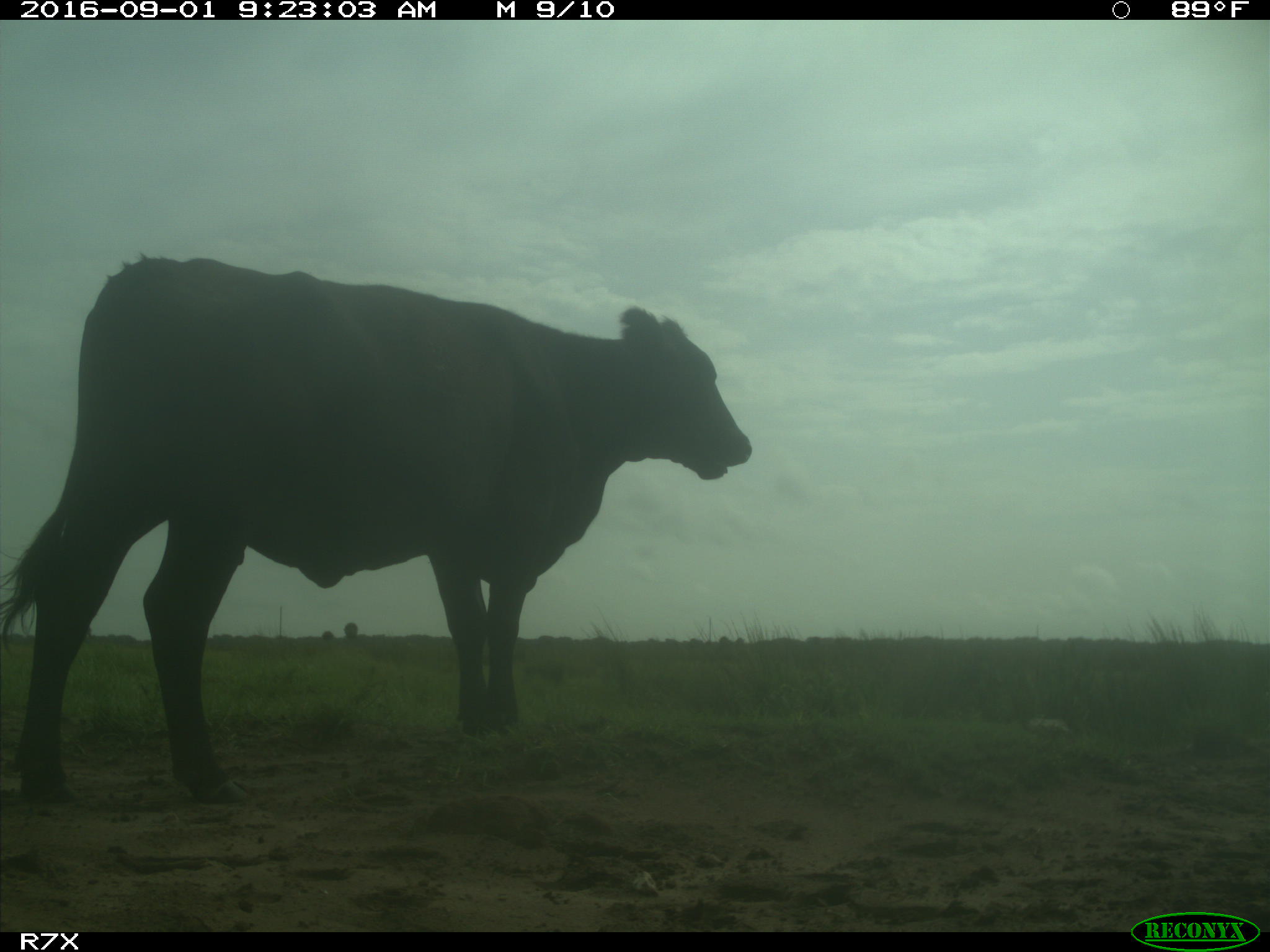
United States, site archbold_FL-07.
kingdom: Animalia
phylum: Chordata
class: Mammalia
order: Artiodactyla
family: Bovidae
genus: Bos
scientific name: Bos taurus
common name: domestic cow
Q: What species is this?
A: Bos taurus (domestic cow).